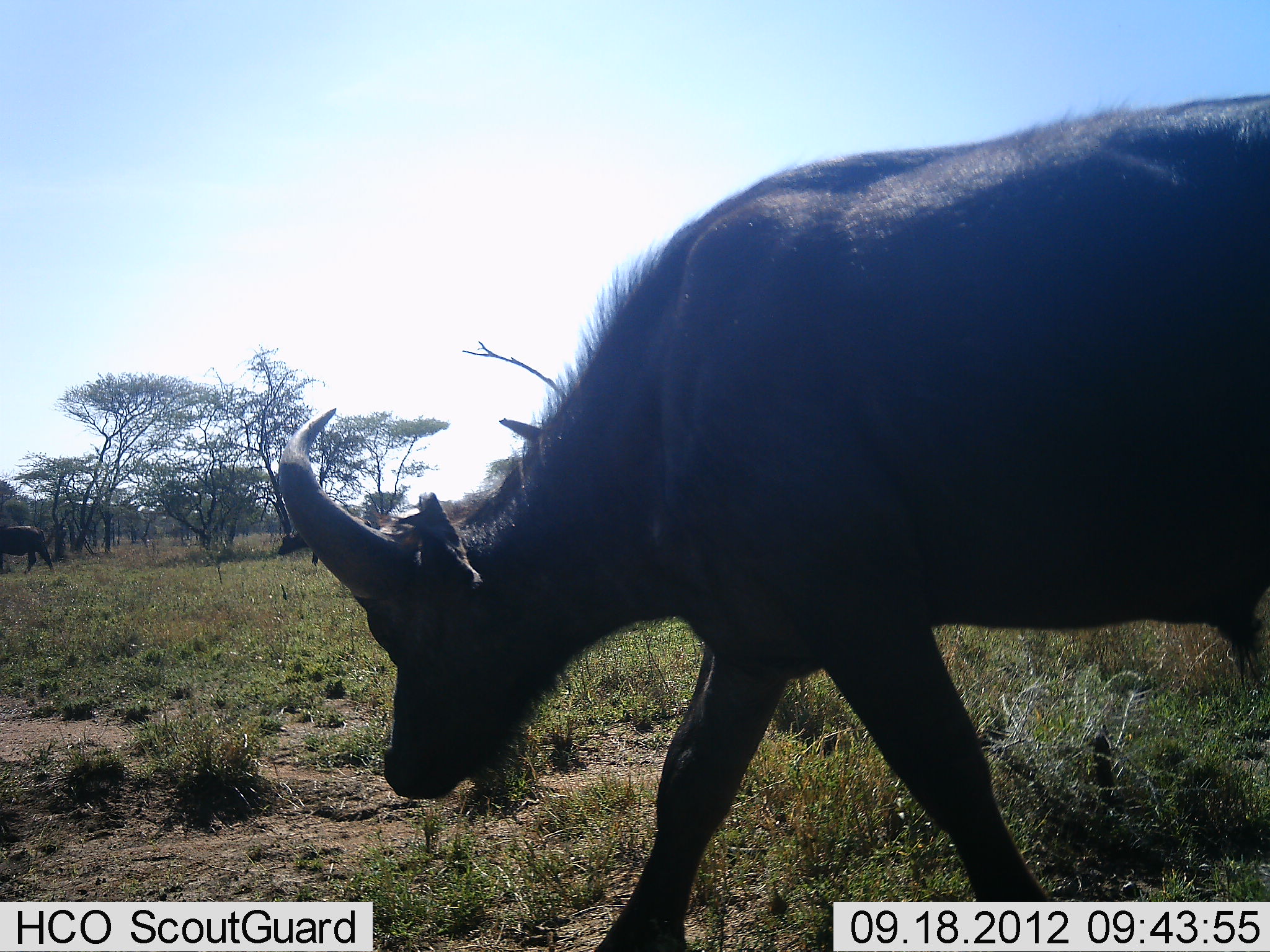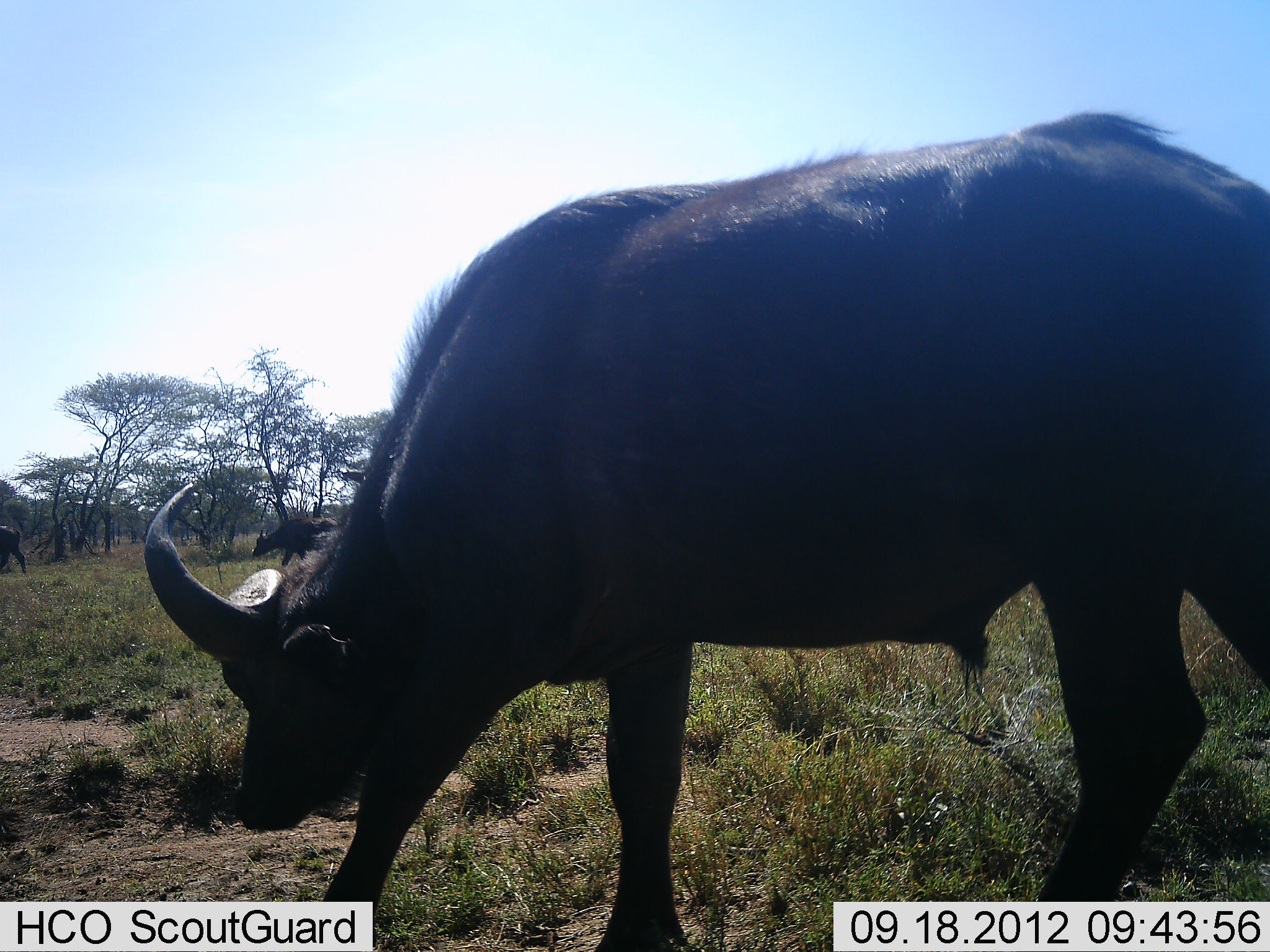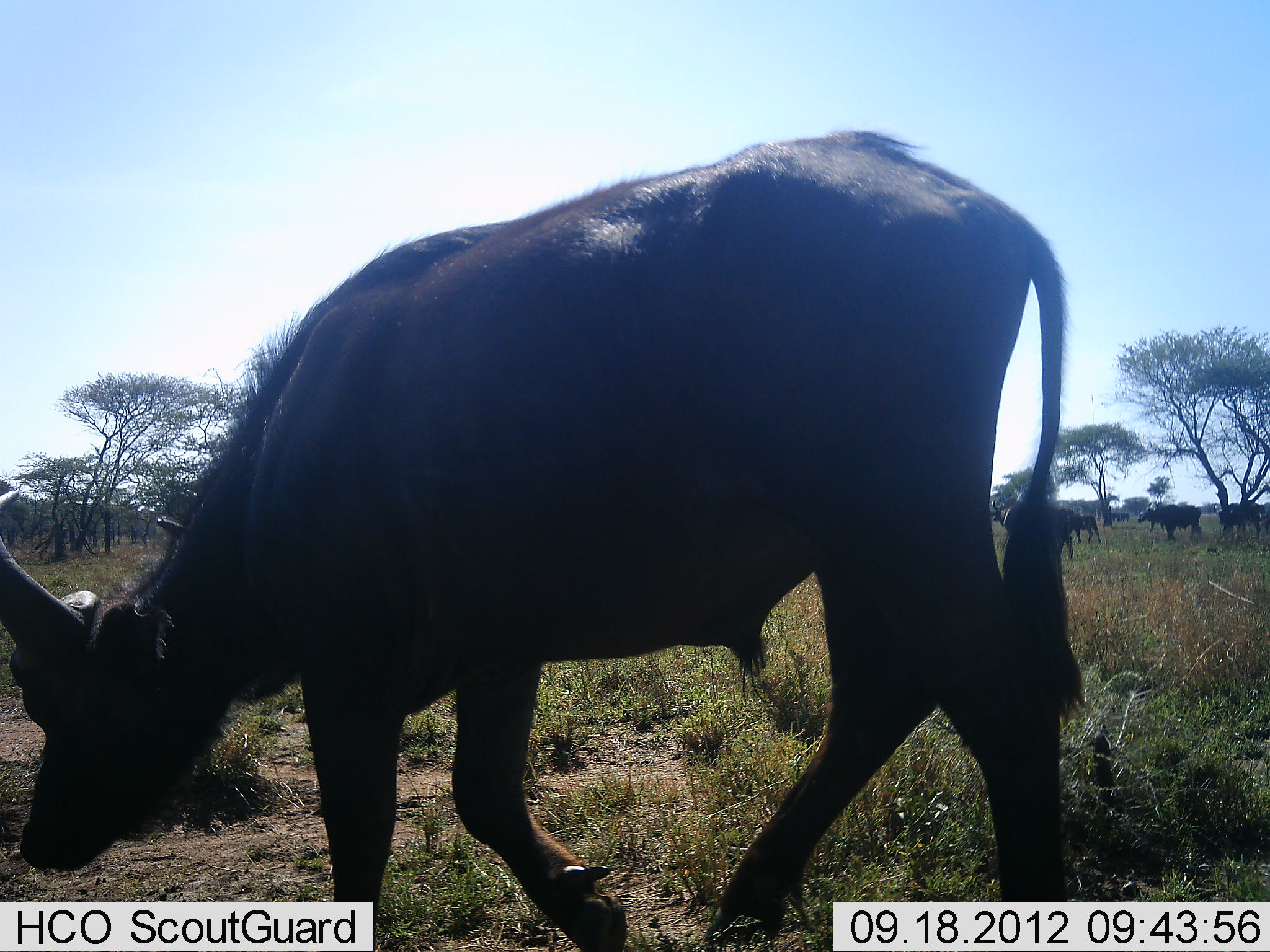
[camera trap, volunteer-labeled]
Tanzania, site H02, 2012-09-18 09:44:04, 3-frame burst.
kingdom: Animalia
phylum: Chordata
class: Mammalia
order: Artiodactyla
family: Bovidae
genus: Syncerus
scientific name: Syncerus caffer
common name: cape buffalo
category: buffalo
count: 7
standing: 30%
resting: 0%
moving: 100%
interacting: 0%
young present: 0%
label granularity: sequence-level